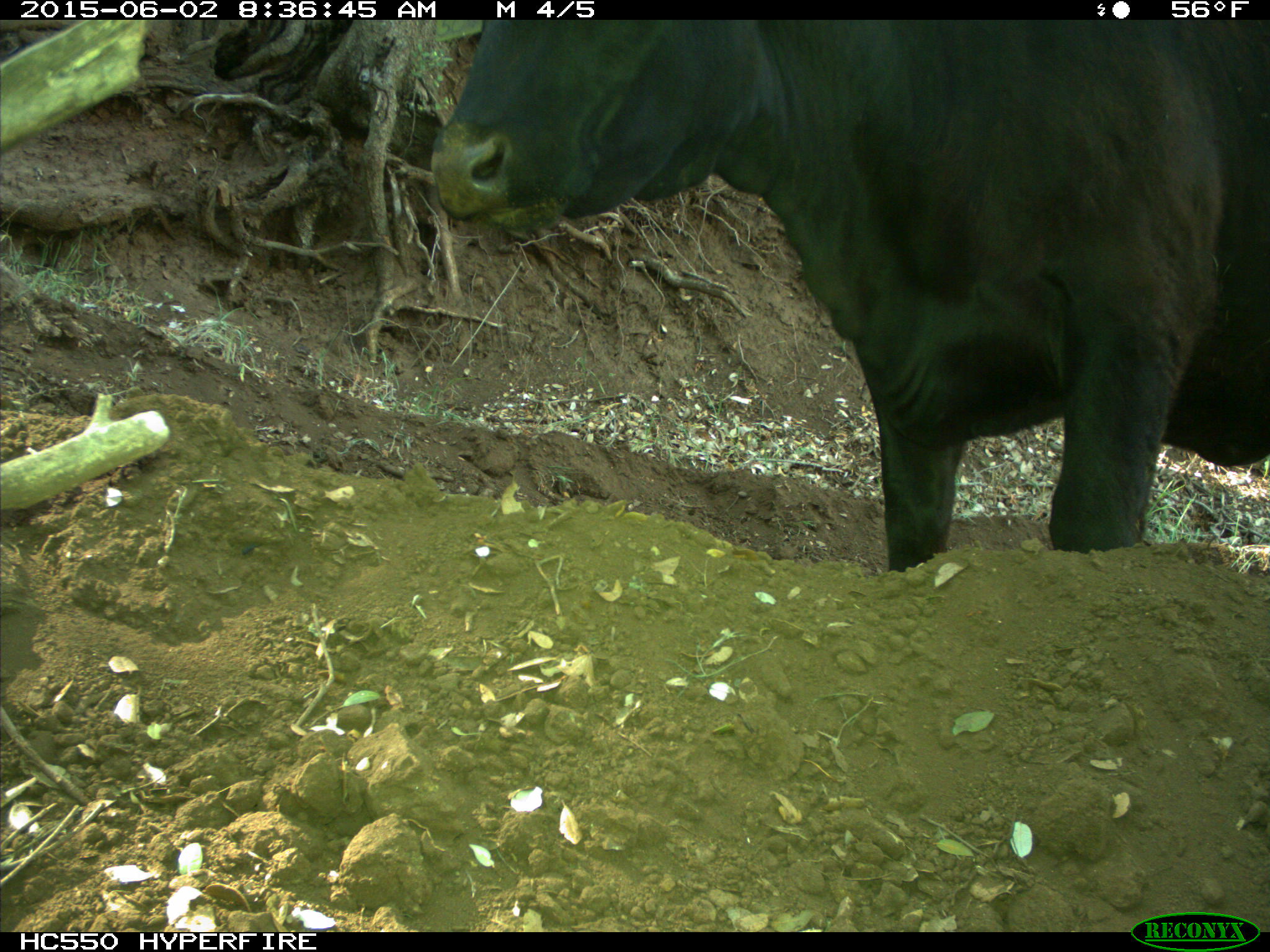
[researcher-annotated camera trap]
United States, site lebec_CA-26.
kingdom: Animalia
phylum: Chordata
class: Mammalia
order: Artiodactyla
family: Bovidae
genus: Bos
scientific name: Bos taurus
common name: domestic cow